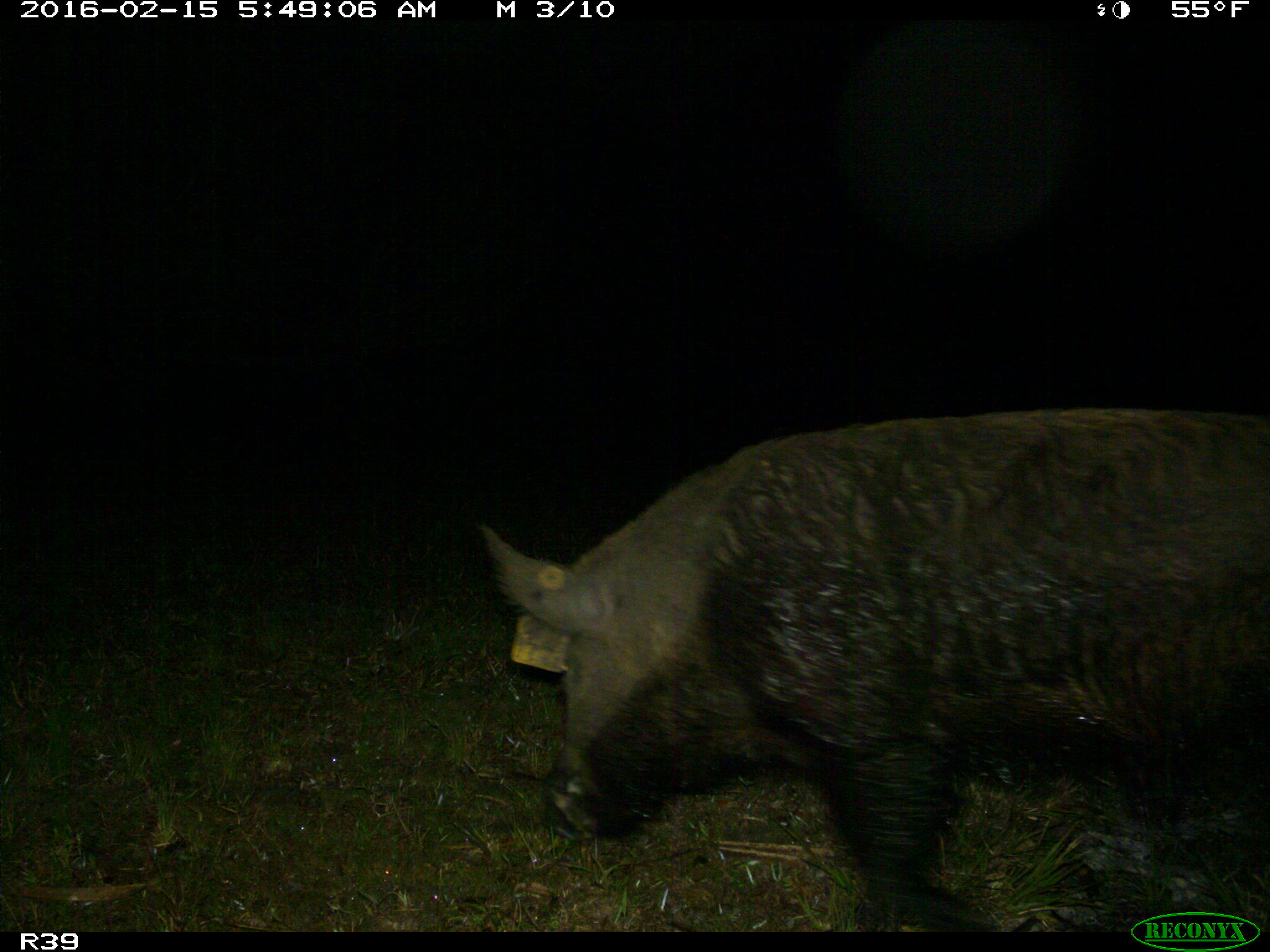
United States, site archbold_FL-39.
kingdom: Animalia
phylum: Chordata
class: Mammalia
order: Artiodactyla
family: Suidae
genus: Sus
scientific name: Sus scrofa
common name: wild boar